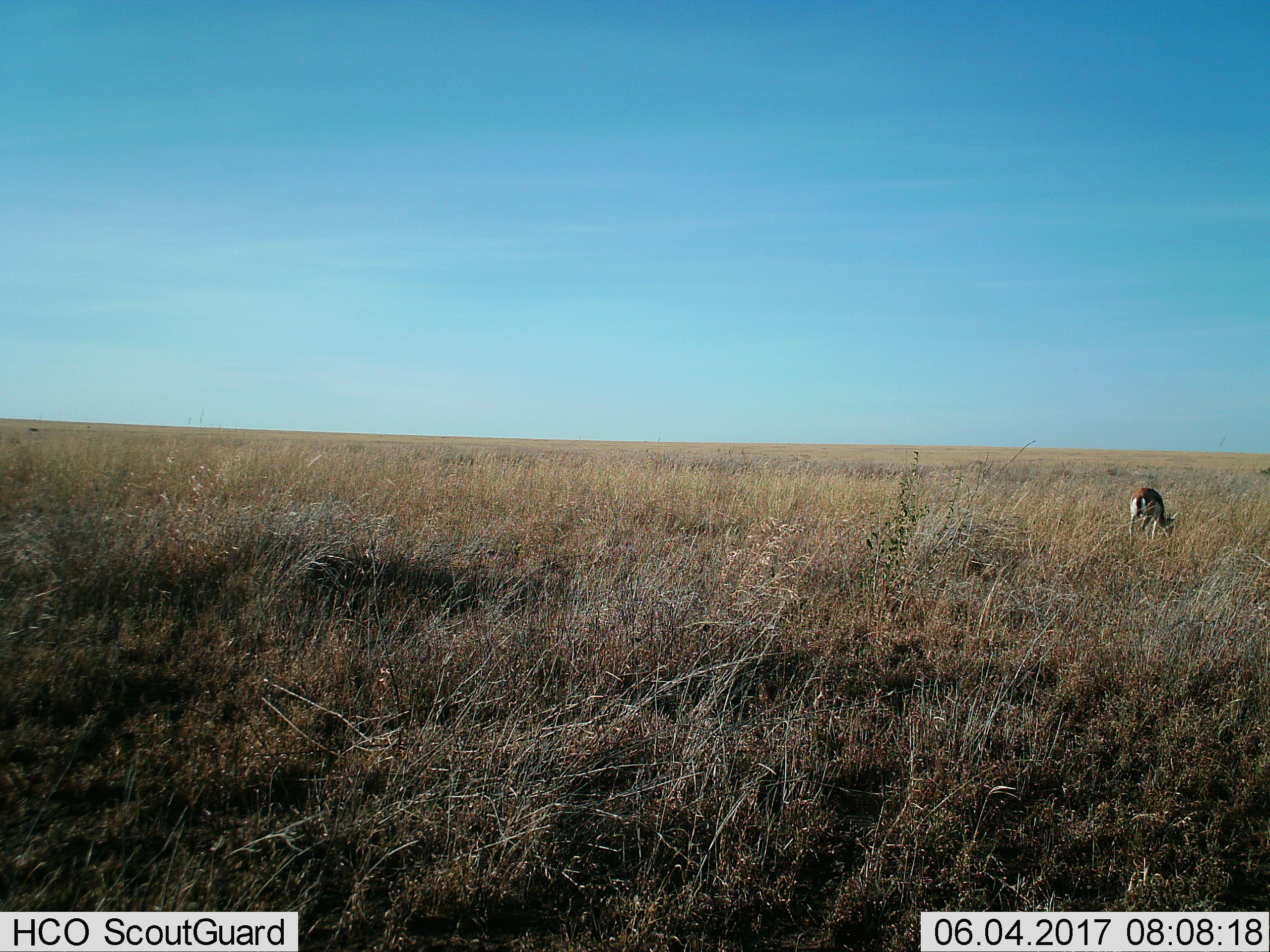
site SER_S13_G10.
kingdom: Animalia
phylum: Chordata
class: Mammalia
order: Artiodactyla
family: Bovidae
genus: Eudorcas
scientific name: Eudorcas thomsonii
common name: thomson's gazelle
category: gazellethomsons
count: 1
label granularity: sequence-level